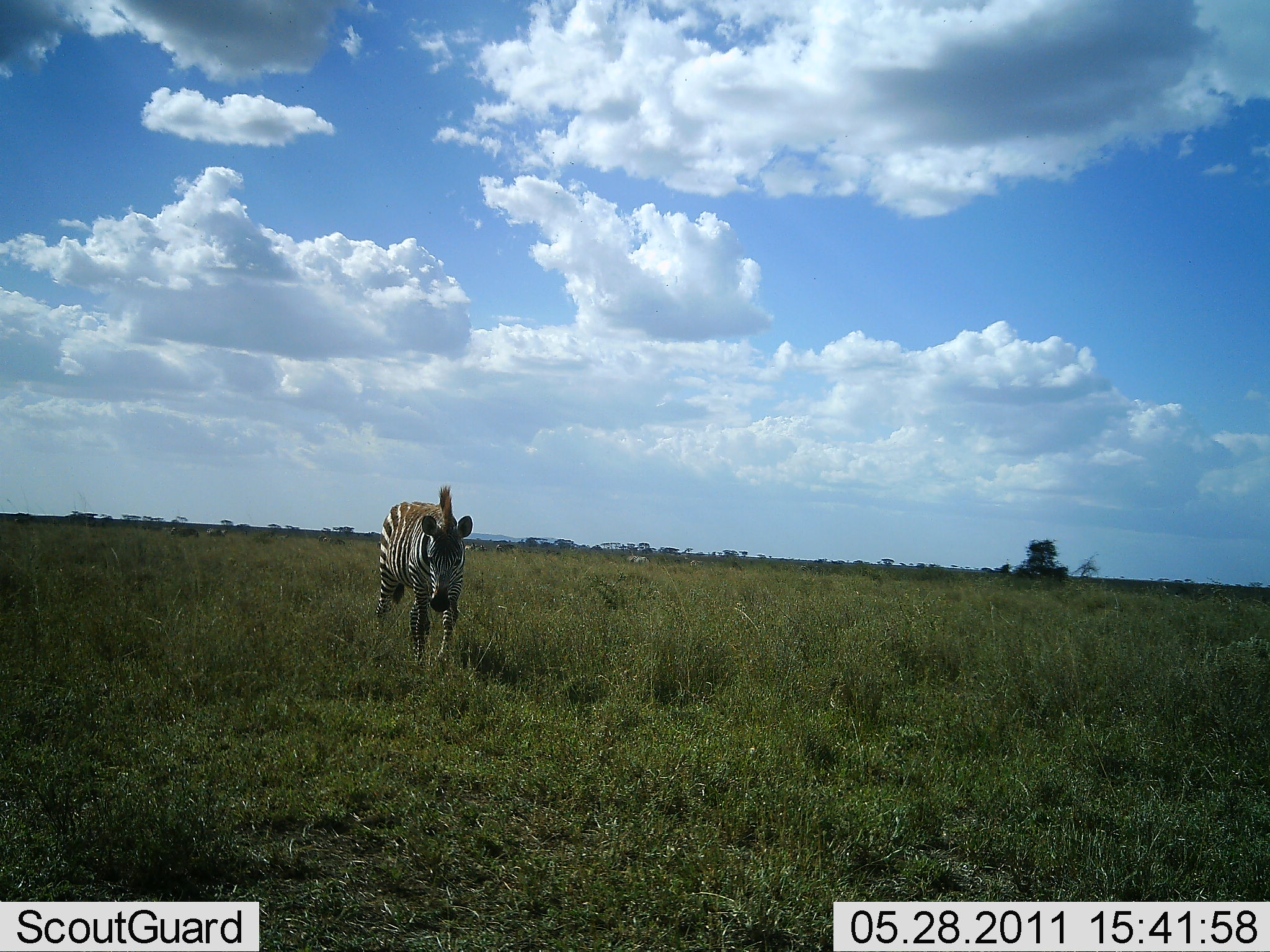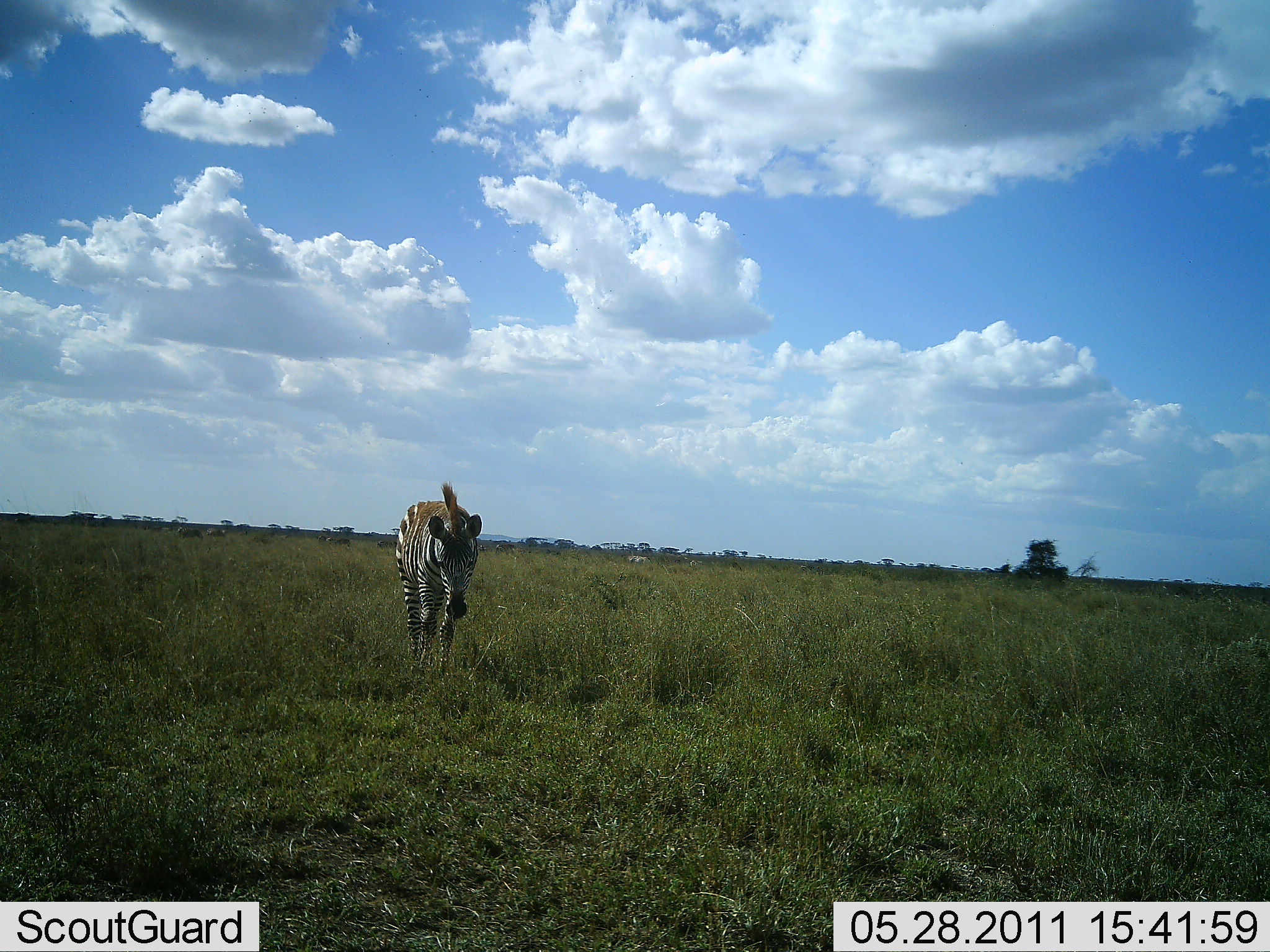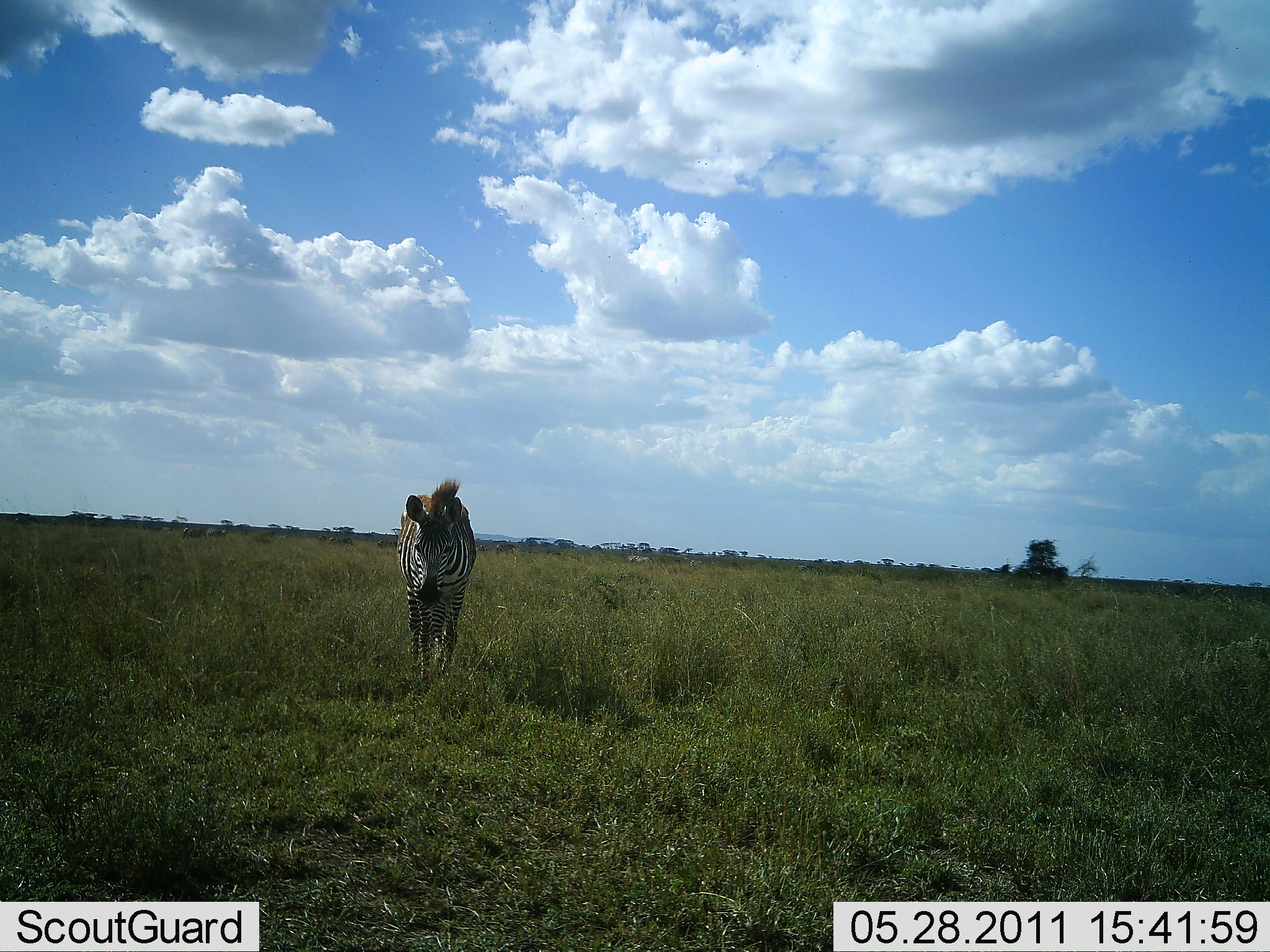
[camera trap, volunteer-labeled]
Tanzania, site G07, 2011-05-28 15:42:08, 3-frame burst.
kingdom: Animalia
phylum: Chordata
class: Mammalia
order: Perissodactyla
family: Equidae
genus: Equus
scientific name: Equus quagga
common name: plains zebra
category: zebra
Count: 1.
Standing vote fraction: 0%.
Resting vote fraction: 0%.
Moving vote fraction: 100%.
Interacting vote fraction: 0%.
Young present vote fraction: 0%.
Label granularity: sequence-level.